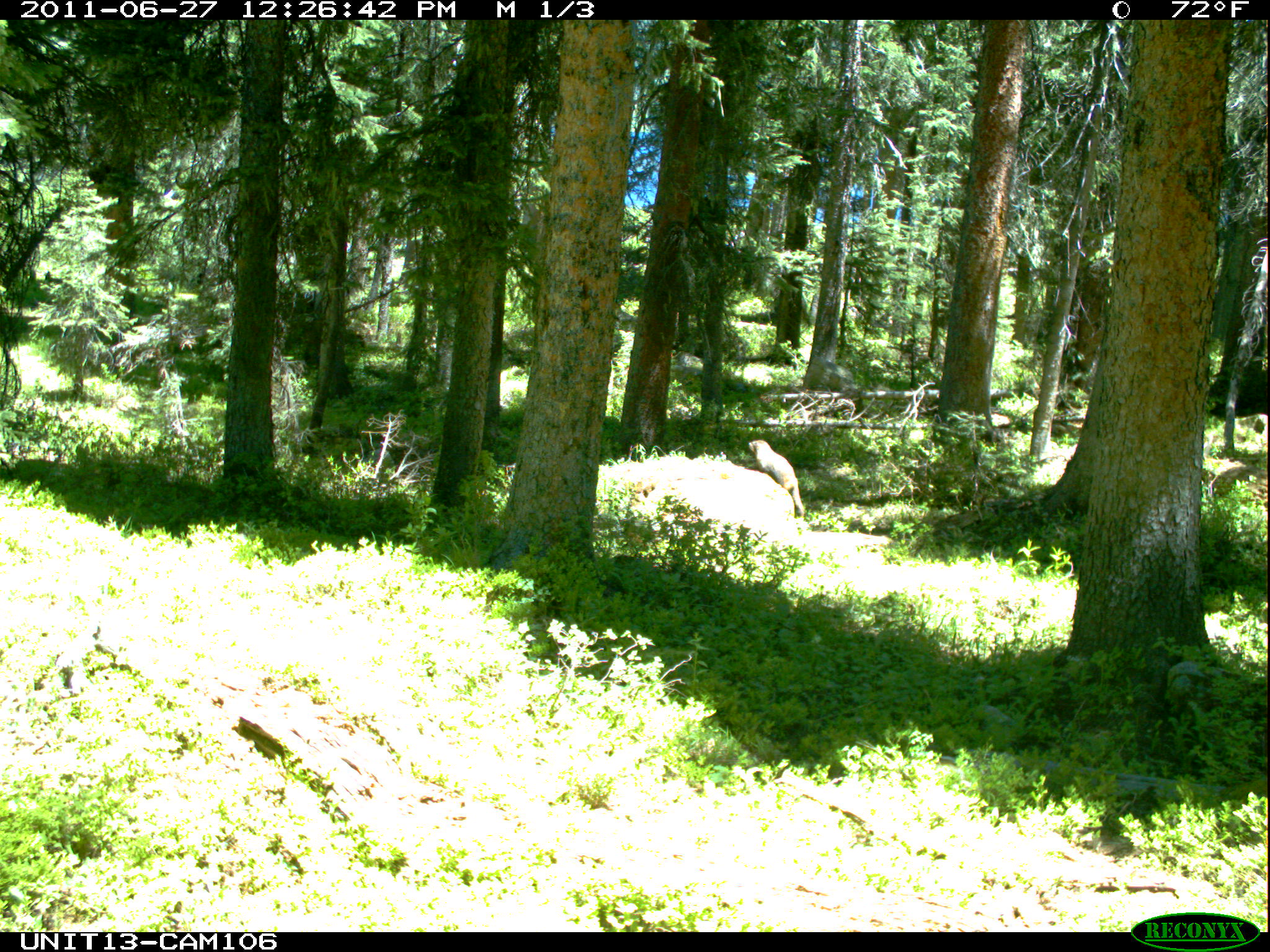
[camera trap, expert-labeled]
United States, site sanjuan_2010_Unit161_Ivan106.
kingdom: Animalia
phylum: Chordata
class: Mammalia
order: Rodentia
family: Sciuridae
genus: Marmota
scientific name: Marmota flaviventris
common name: yellow-bellied marmot